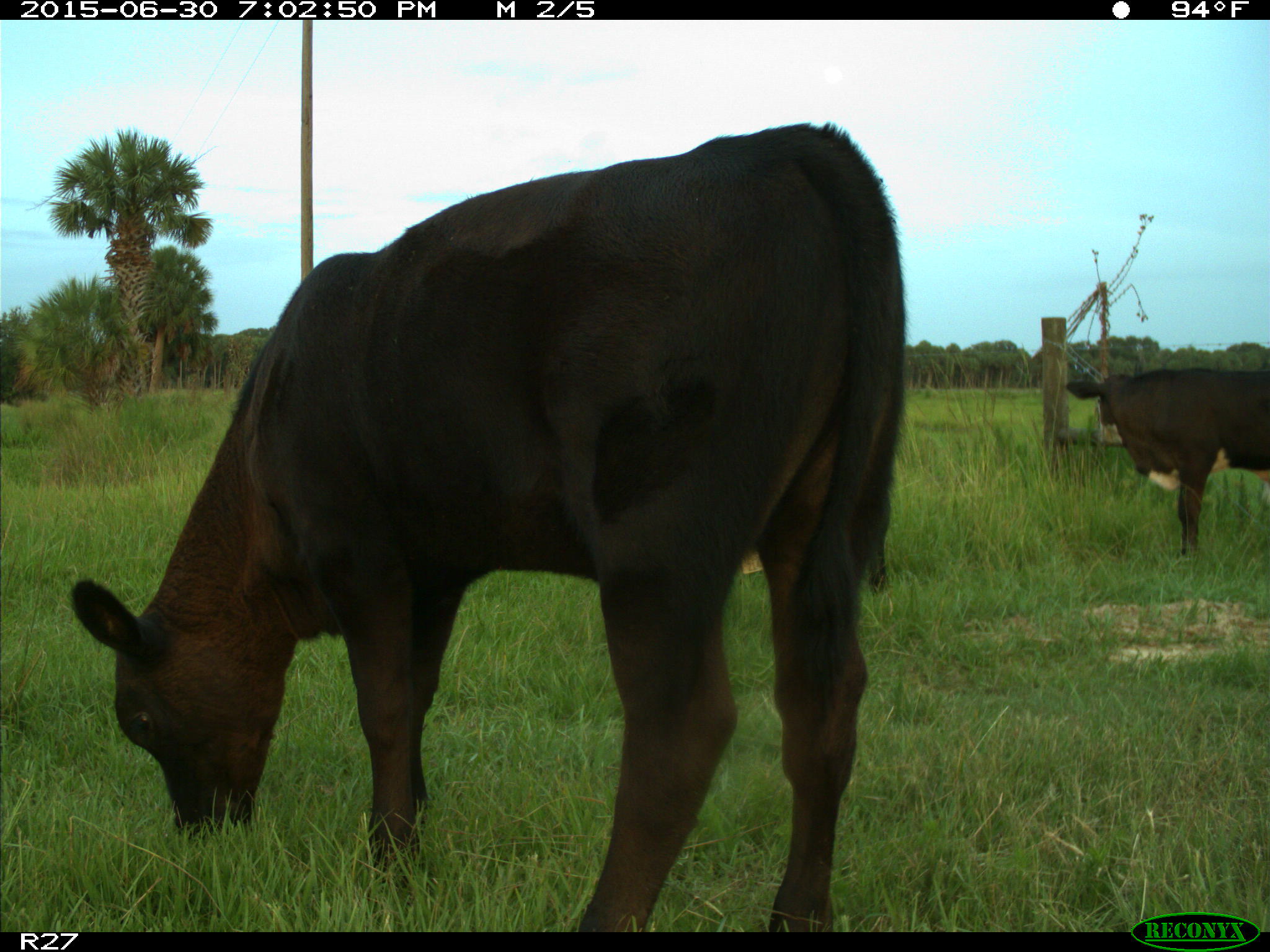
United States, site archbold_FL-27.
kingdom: Animalia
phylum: Chordata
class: Mammalia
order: Artiodactyla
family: Bovidae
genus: Bos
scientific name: Bos taurus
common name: domestic cow